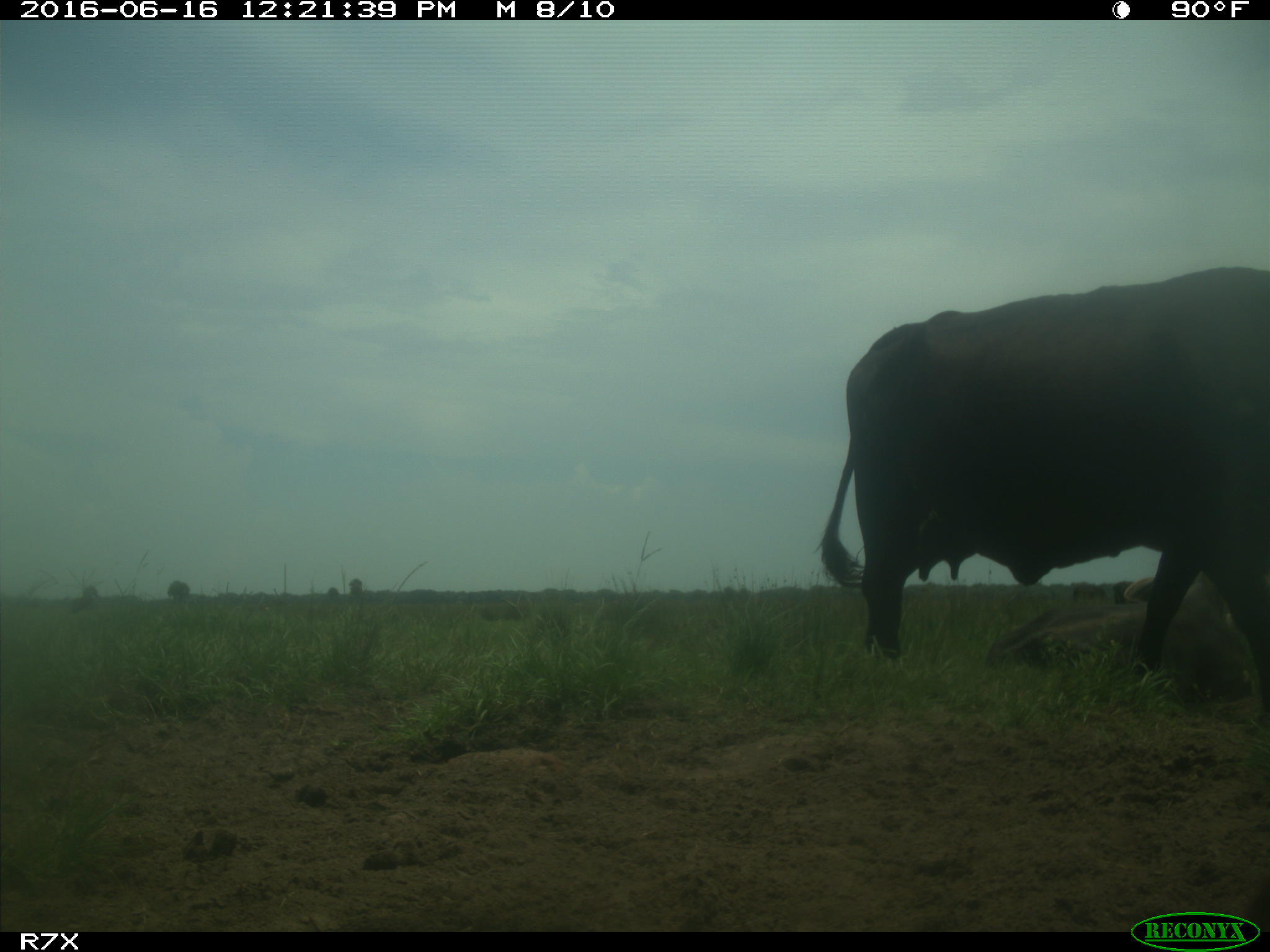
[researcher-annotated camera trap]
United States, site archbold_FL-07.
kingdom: Animalia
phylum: Chordata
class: Mammalia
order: Artiodactyla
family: Bovidae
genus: Bos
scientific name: Bos taurus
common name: domestic cow